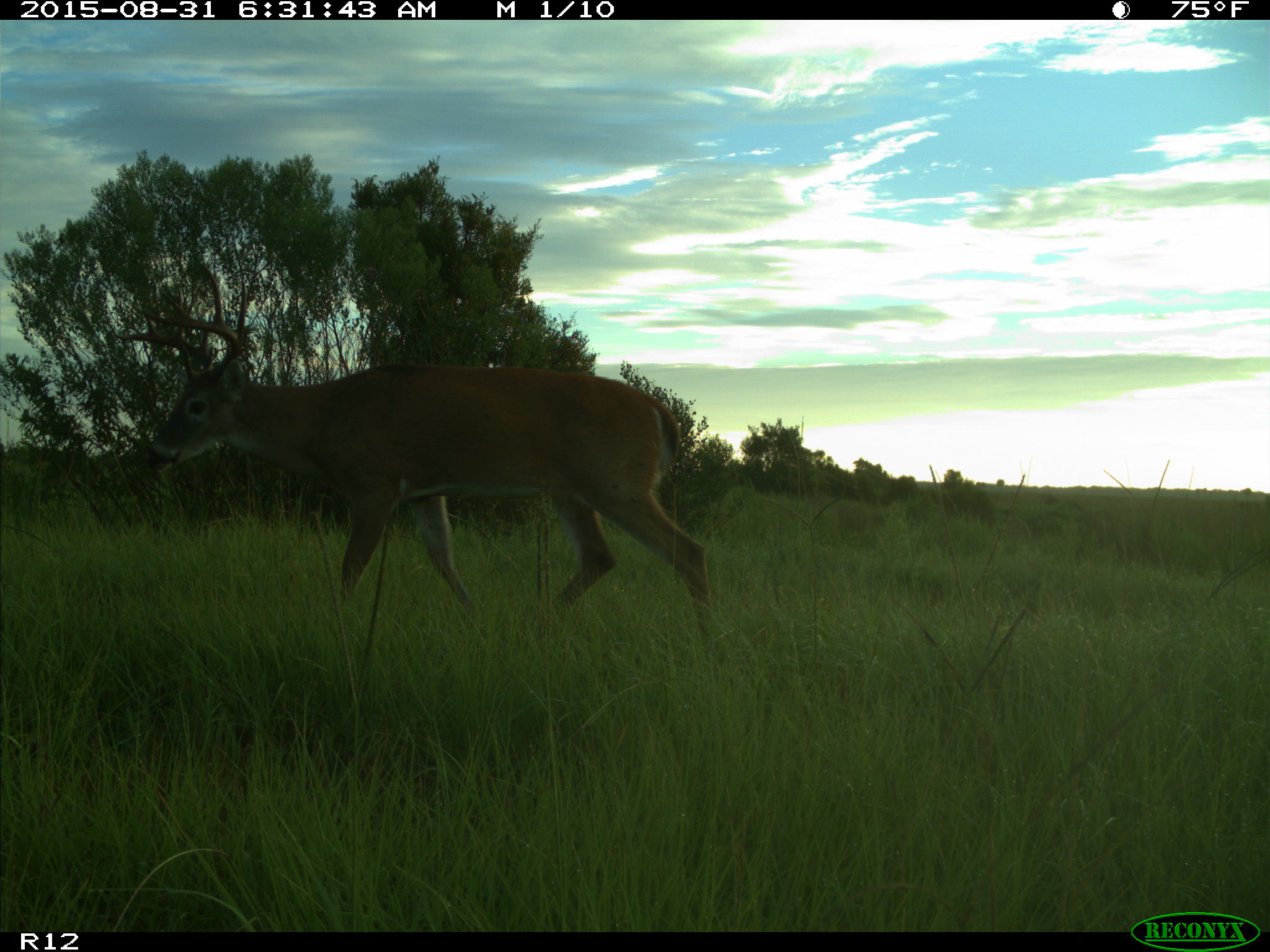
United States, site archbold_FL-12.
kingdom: Animalia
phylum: Chordata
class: Mammalia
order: Artiodactyla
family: Cervidae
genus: Odocoileus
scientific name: Odocoileus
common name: deer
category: unidentified deer